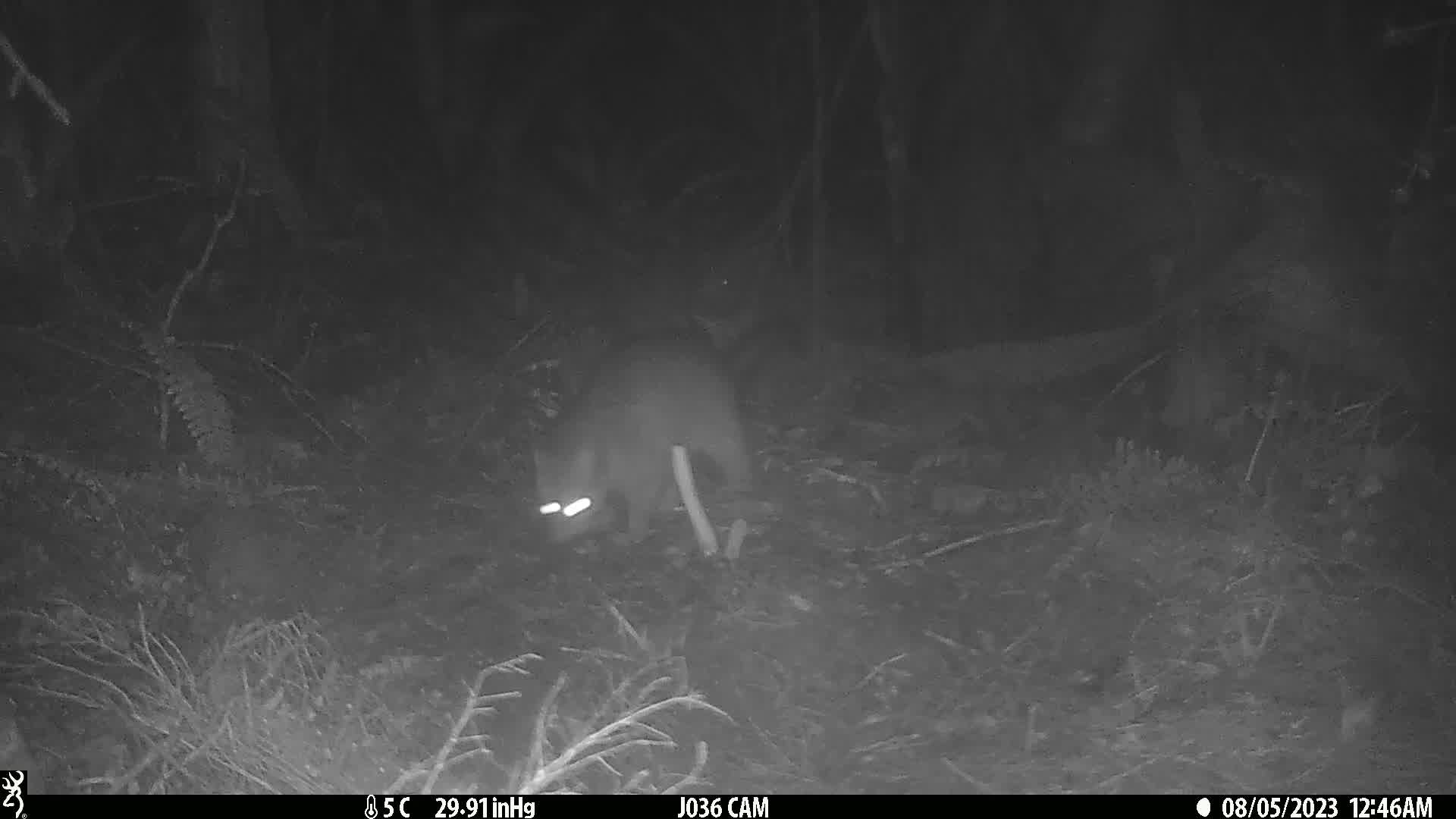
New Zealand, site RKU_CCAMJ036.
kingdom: Animalia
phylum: Chordata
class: Mammalia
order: Diprotodontia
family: Phalangeridae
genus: Trichosurus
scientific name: Trichosurus vulpecula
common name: common brushtail possum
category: possum